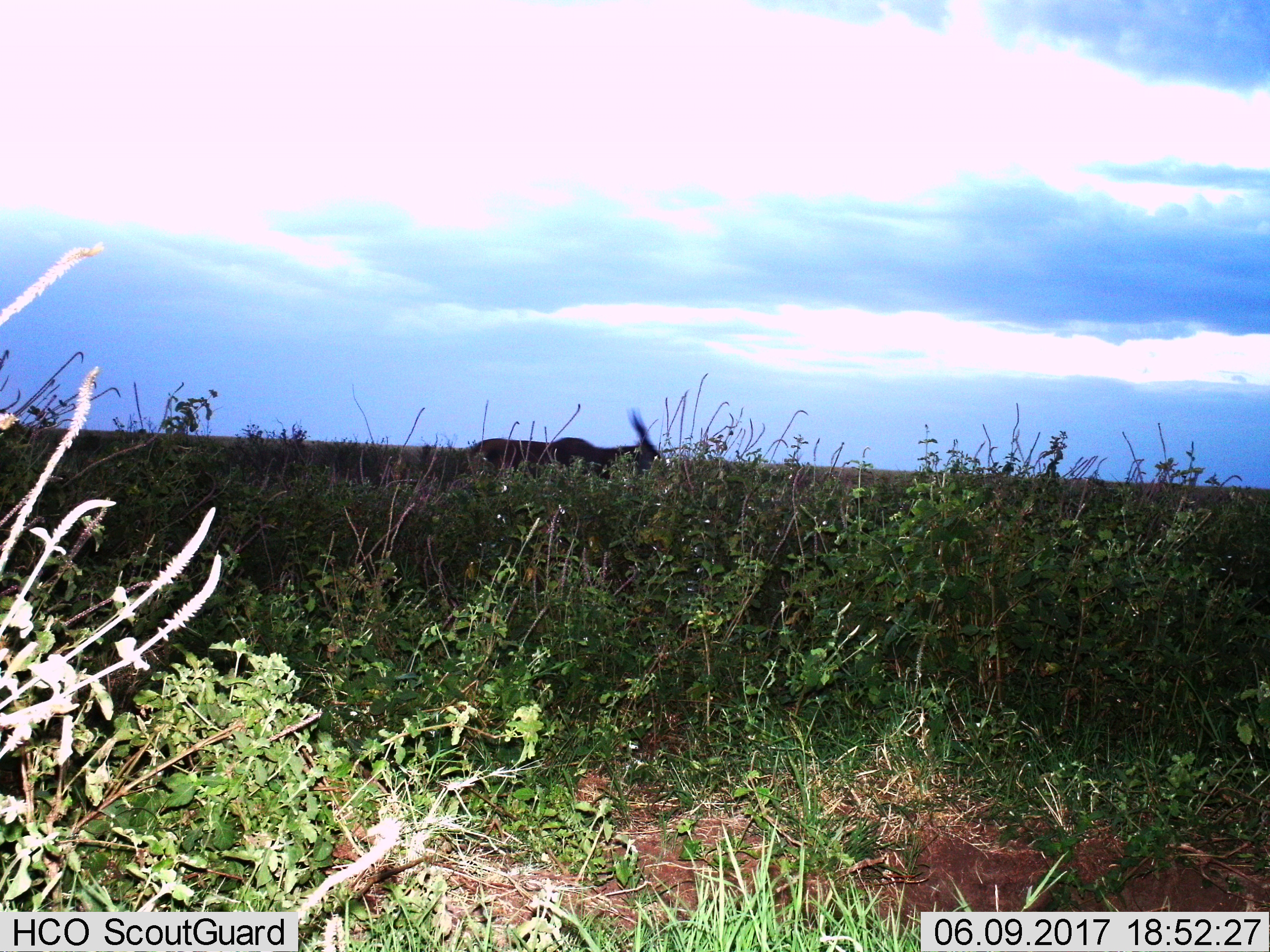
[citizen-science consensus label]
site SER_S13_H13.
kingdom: Animalia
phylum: Chordata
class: Mammalia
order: Artiodactyla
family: Bovidae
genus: Tragelaphus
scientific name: Tragelaphus oryx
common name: eland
Eland (Tragelaphus oryx), count 1. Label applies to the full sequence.